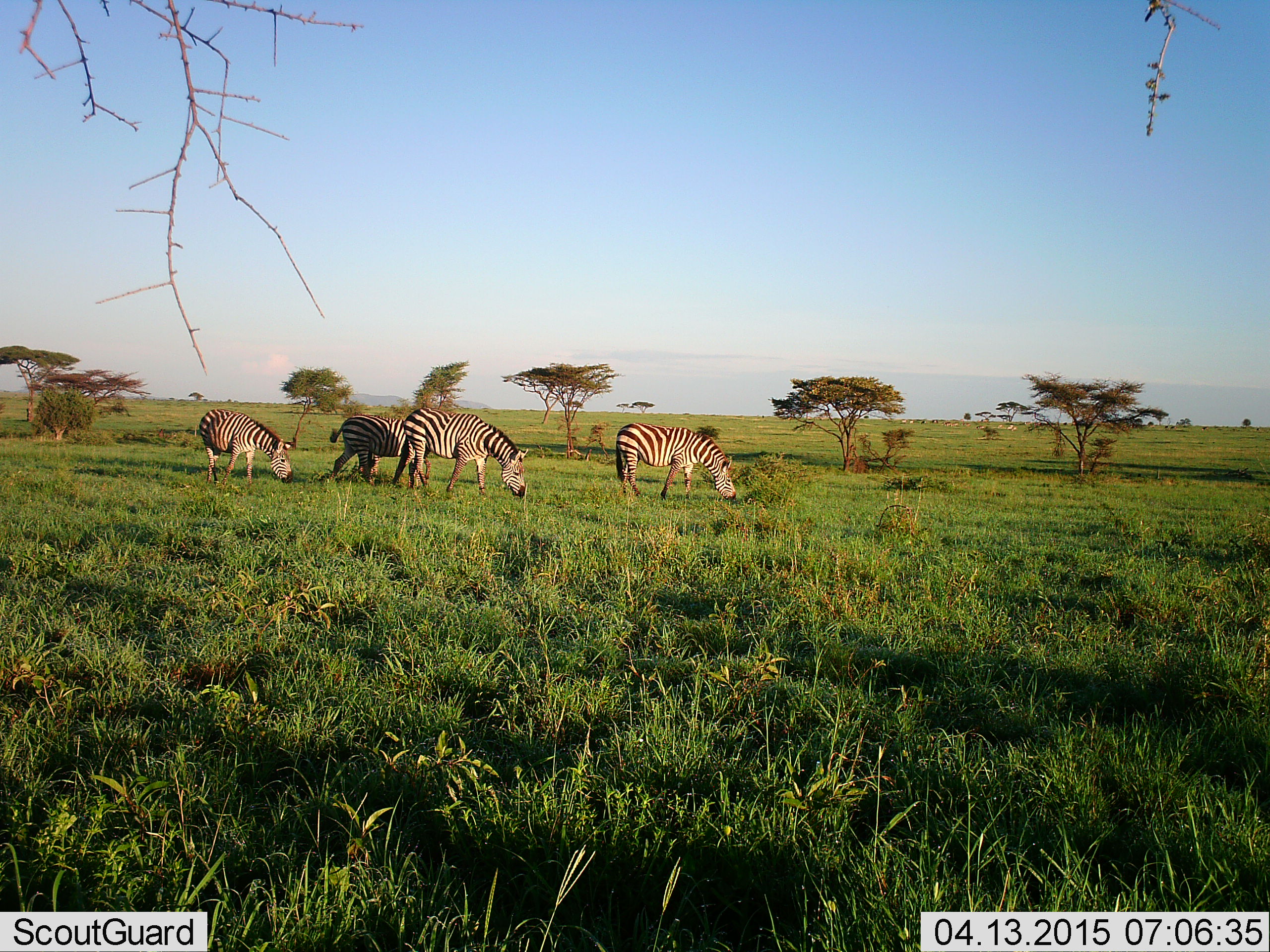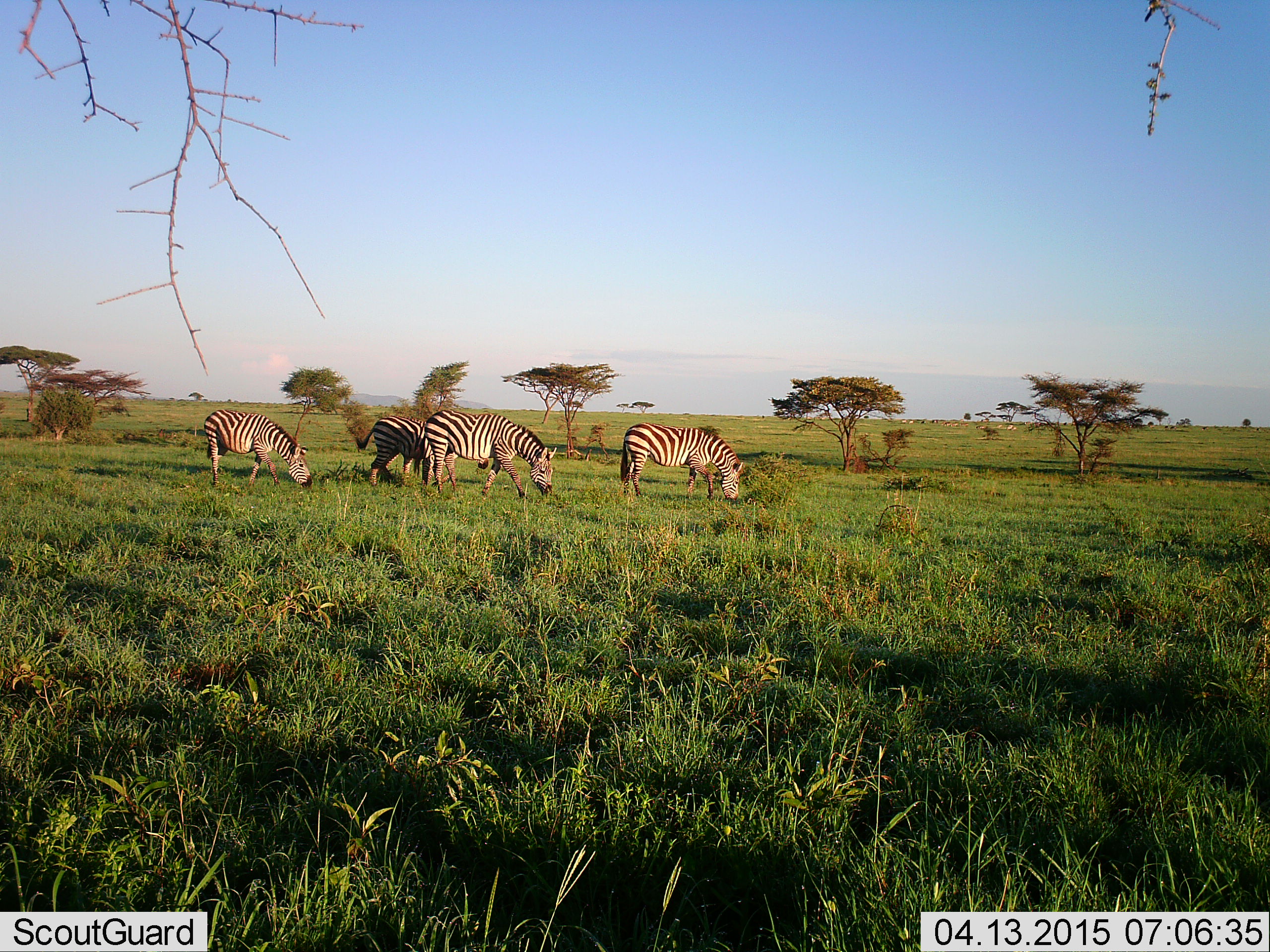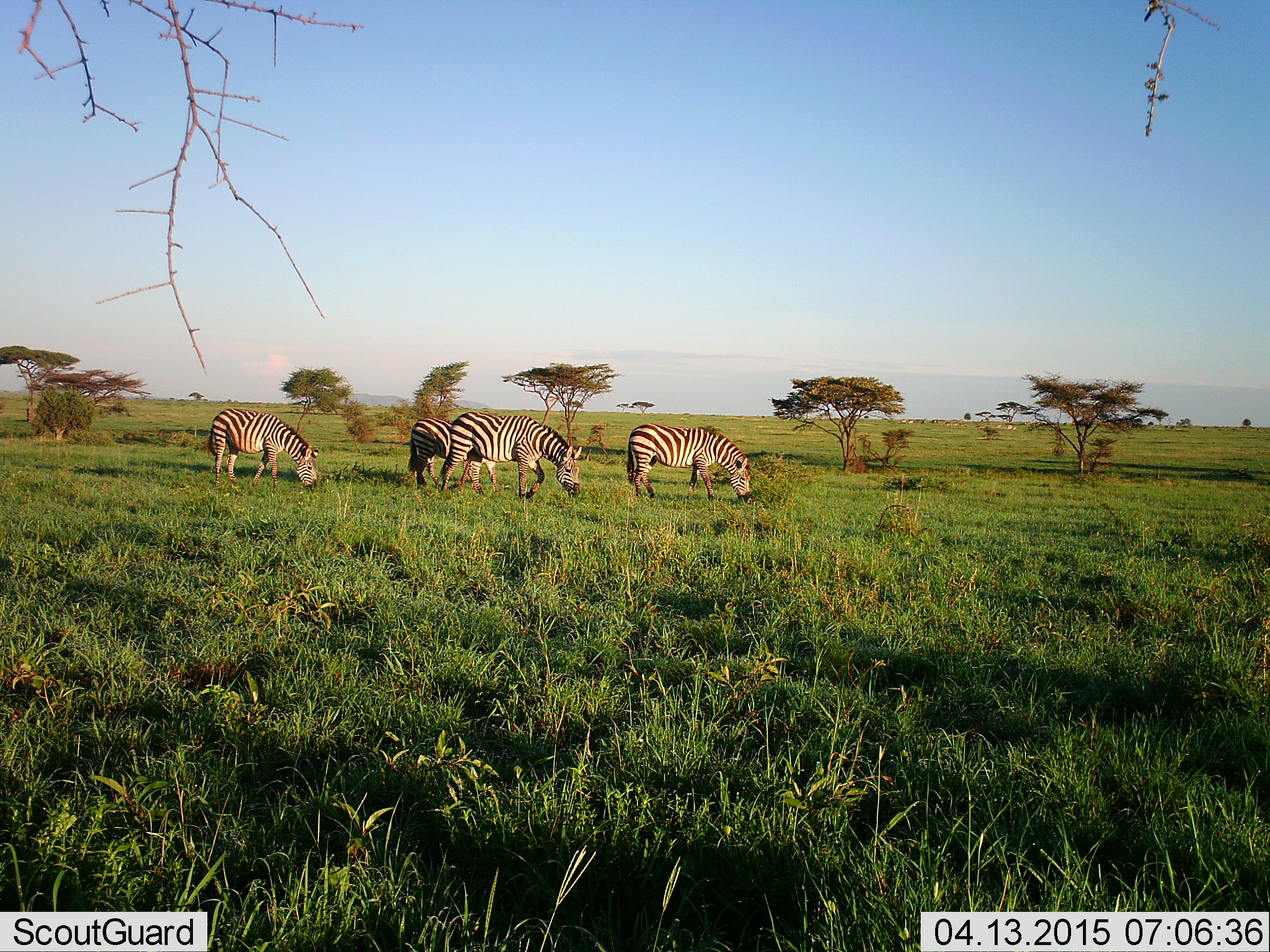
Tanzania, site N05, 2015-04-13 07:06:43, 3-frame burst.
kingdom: Animalia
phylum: Chordata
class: Mammalia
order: Perissodactyla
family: Equidae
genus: Equus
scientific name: Equus quagga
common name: plains zebra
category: zebra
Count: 4.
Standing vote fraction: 10%.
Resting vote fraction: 0%.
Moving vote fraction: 40%.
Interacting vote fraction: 0%.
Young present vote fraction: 0%.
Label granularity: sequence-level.